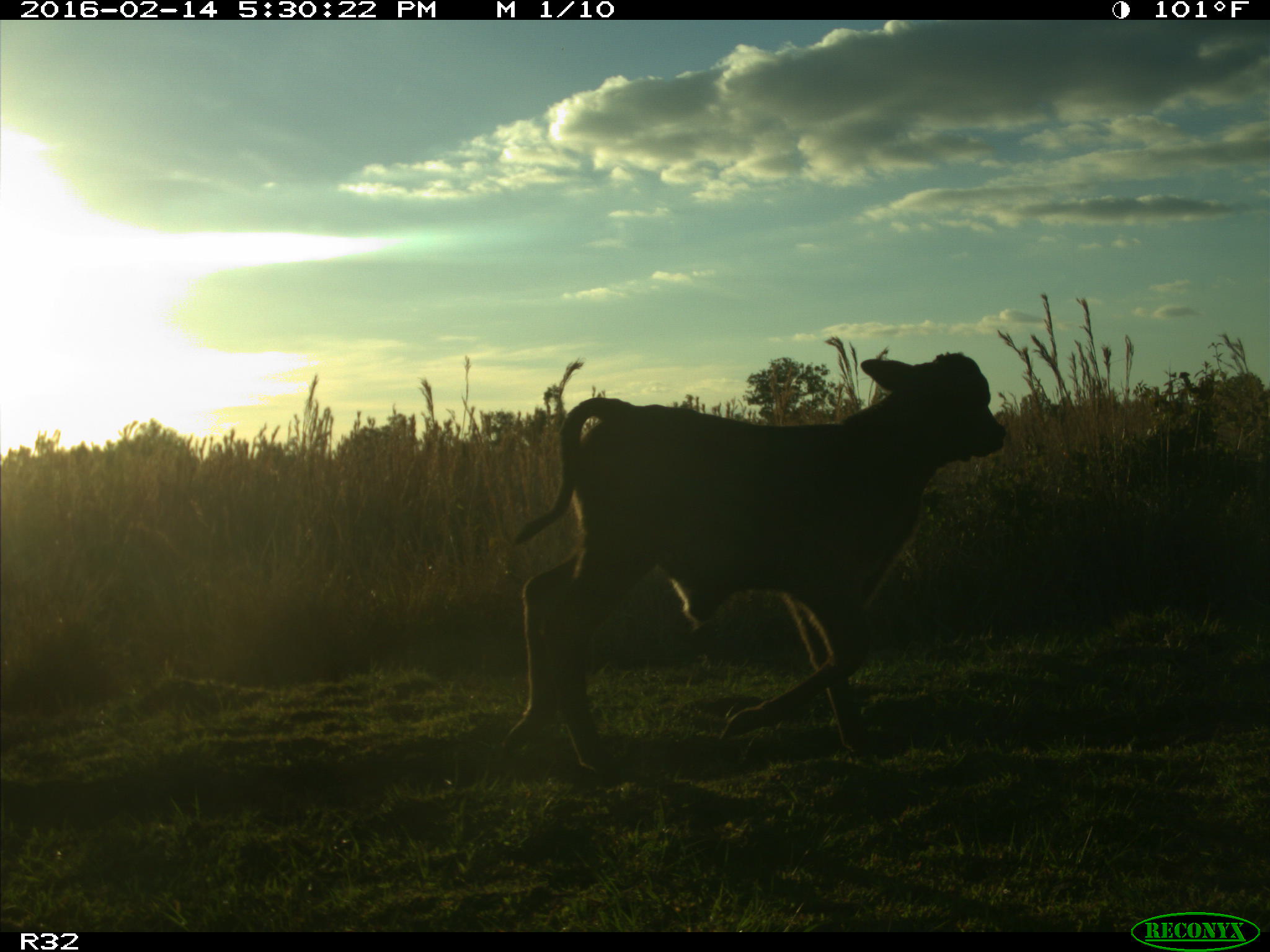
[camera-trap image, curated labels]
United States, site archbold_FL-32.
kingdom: Animalia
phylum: Chordata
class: Mammalia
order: Artiodactyla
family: Bovidae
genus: Bos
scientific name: Bos taurus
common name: domestic cow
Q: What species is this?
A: Bos taurus (domestic cow).